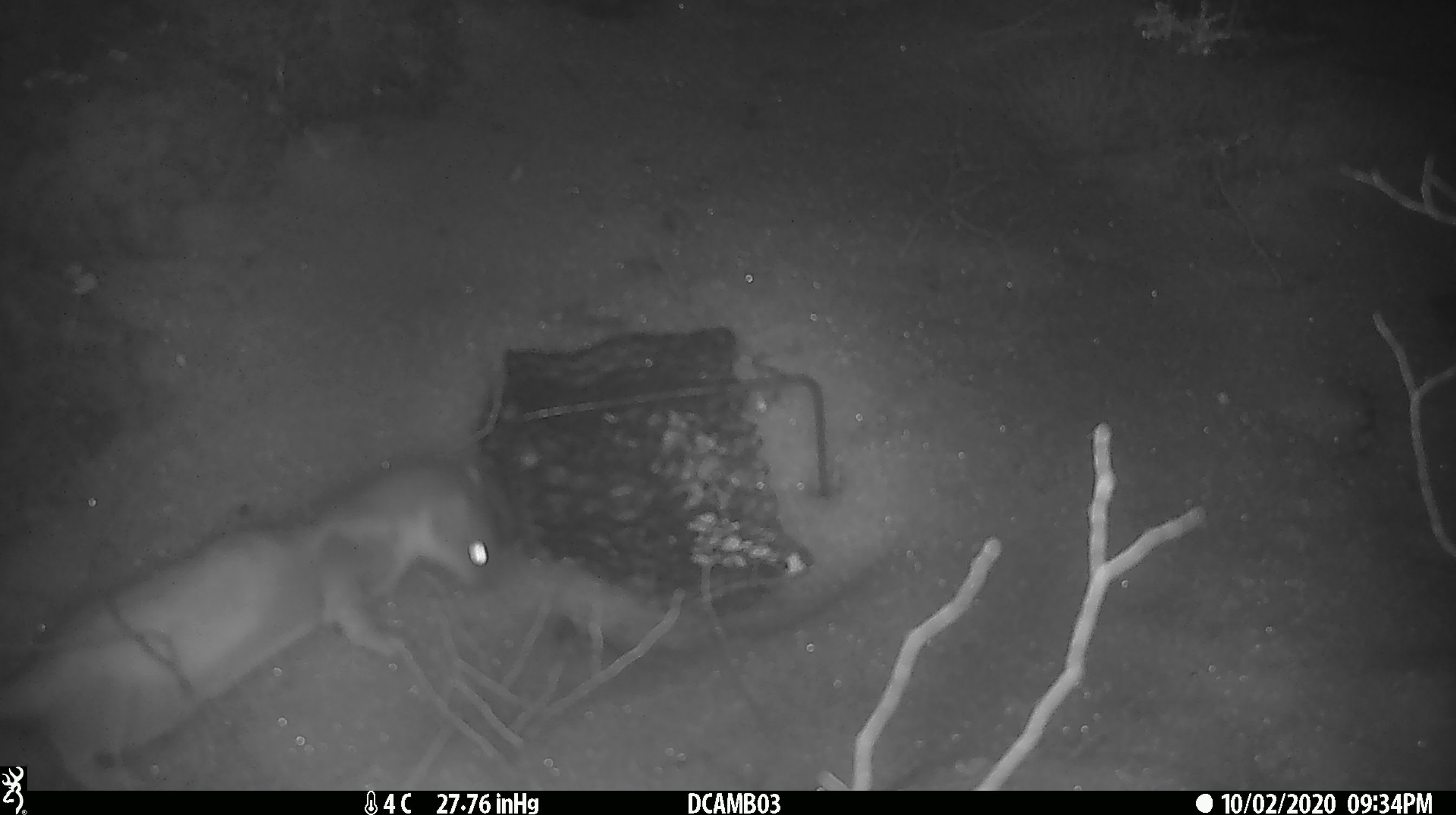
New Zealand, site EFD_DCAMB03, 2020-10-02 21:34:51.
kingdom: Animalia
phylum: Chordata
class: Mammalia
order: Carnivora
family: Mustelidae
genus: Mustela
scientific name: Mustela erminea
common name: stoat